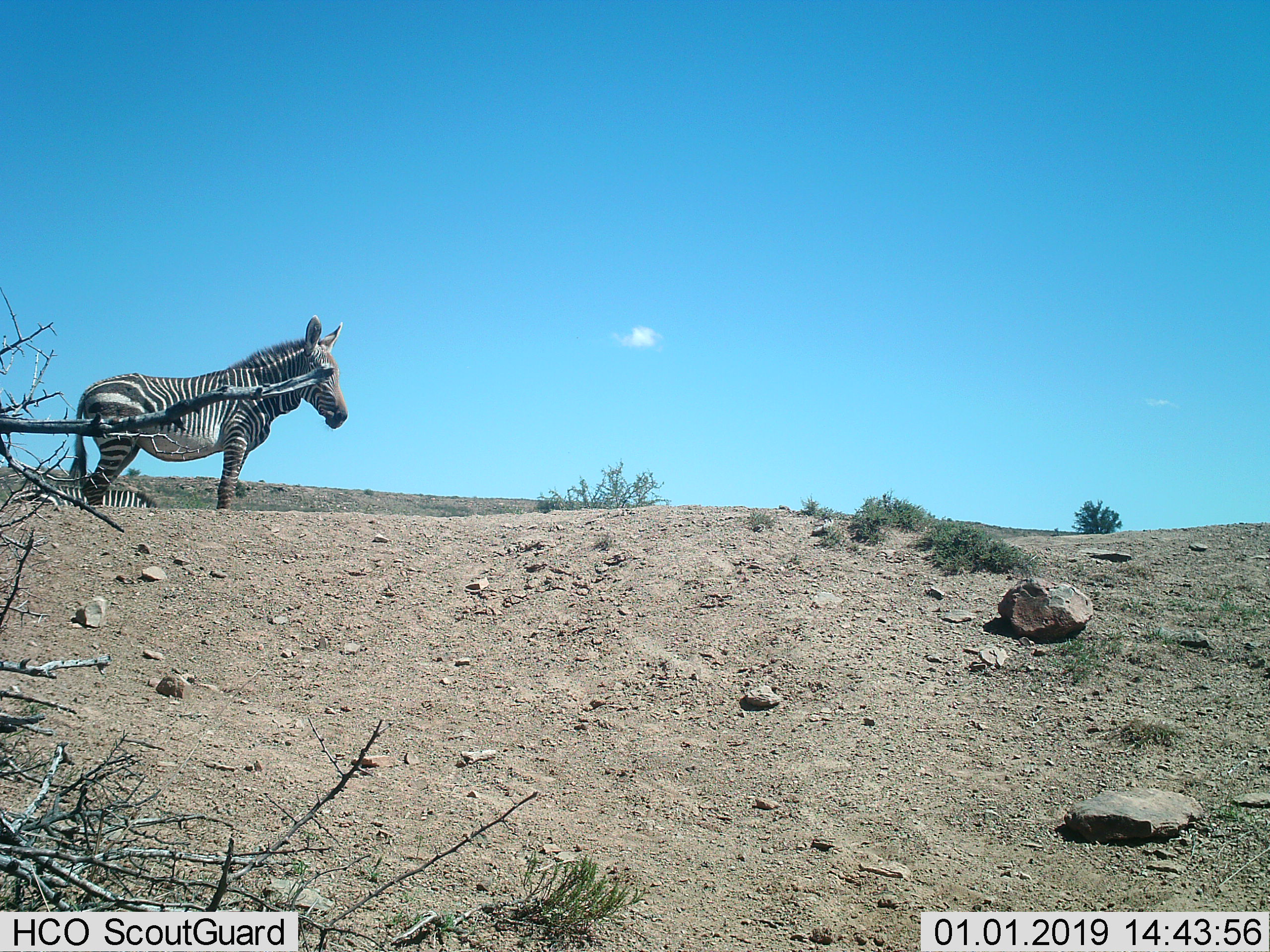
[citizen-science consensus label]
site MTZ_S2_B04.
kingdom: Animalia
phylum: Chordata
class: Mammalia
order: Perissodactyla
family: Equidae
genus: Equus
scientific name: Equus zebra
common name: mountain zebra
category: zebramountain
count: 2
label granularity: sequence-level